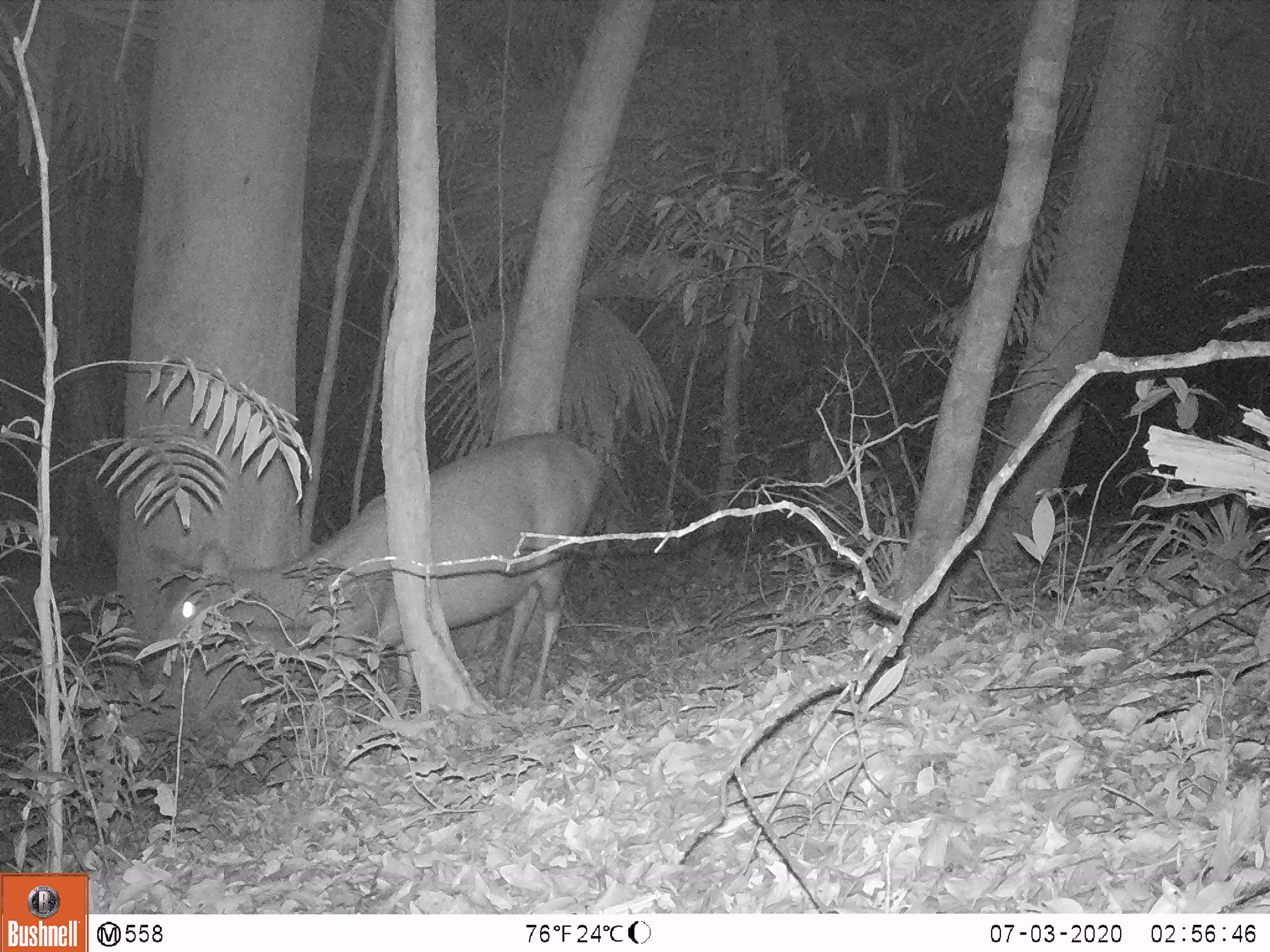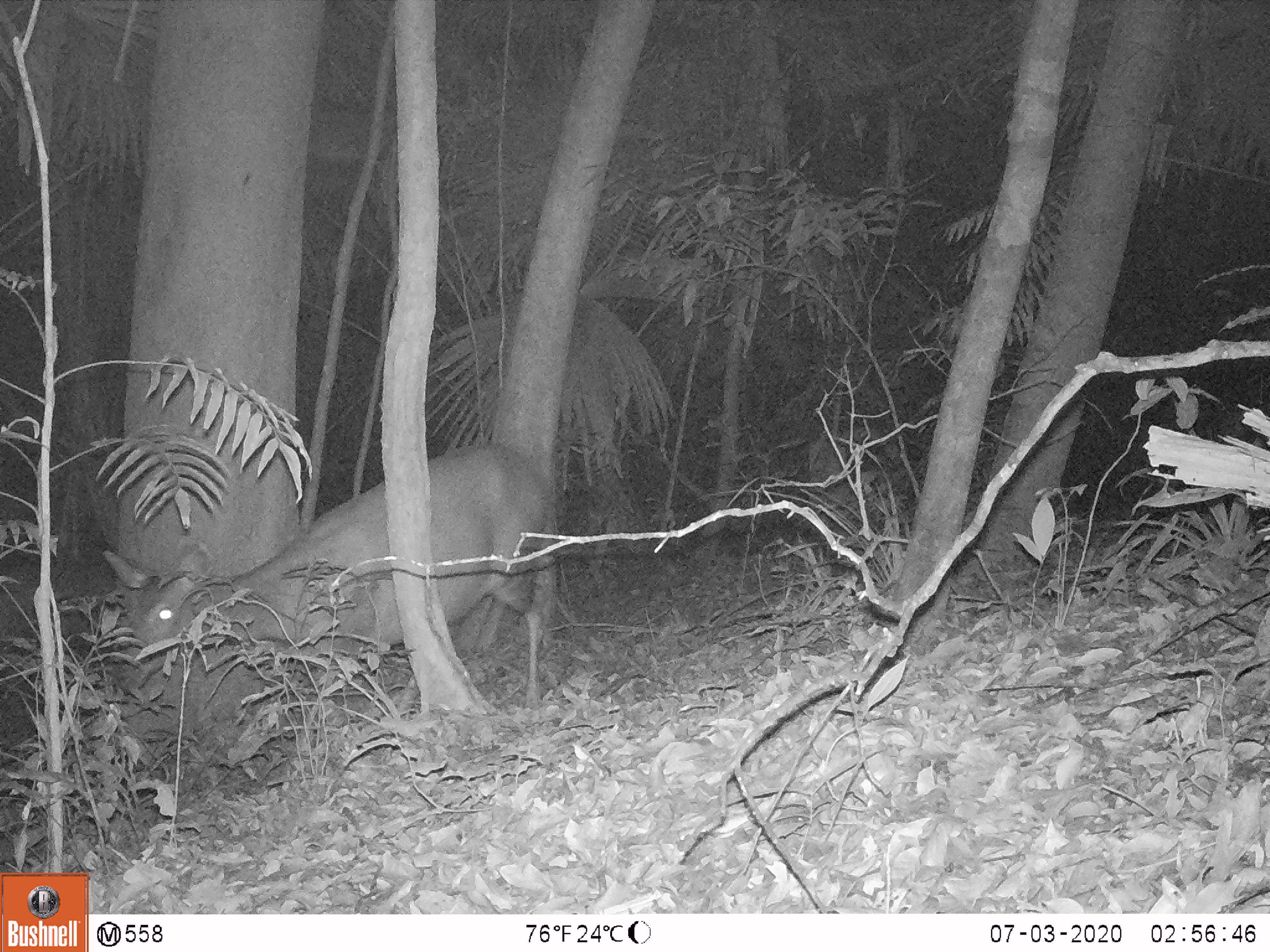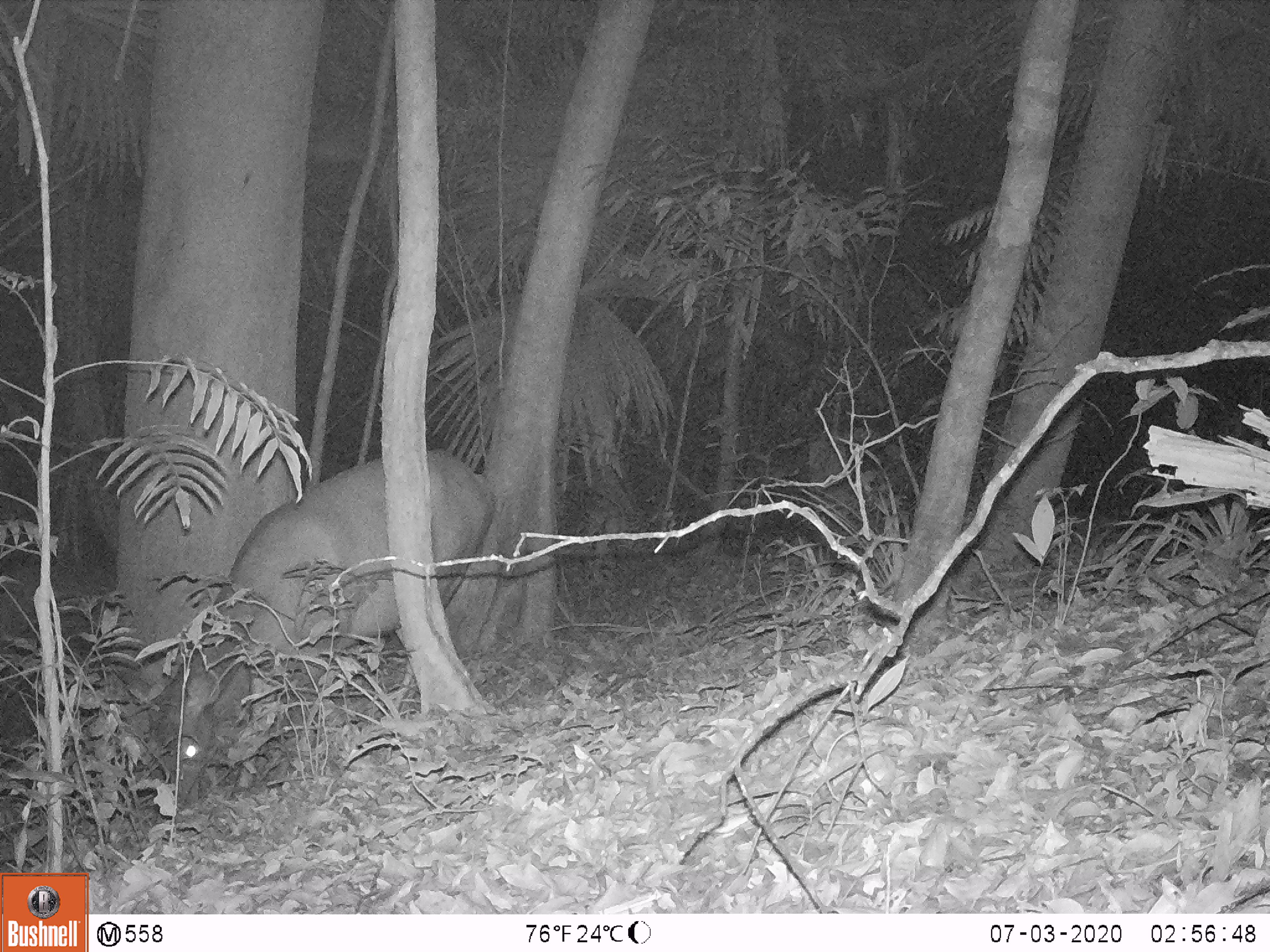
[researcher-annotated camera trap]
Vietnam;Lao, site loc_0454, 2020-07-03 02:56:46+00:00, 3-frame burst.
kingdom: Animalia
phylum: Chordata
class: Mammalia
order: Artiodactyla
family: Cervidae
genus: Rusa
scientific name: Rusa unicolor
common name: sambar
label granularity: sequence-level